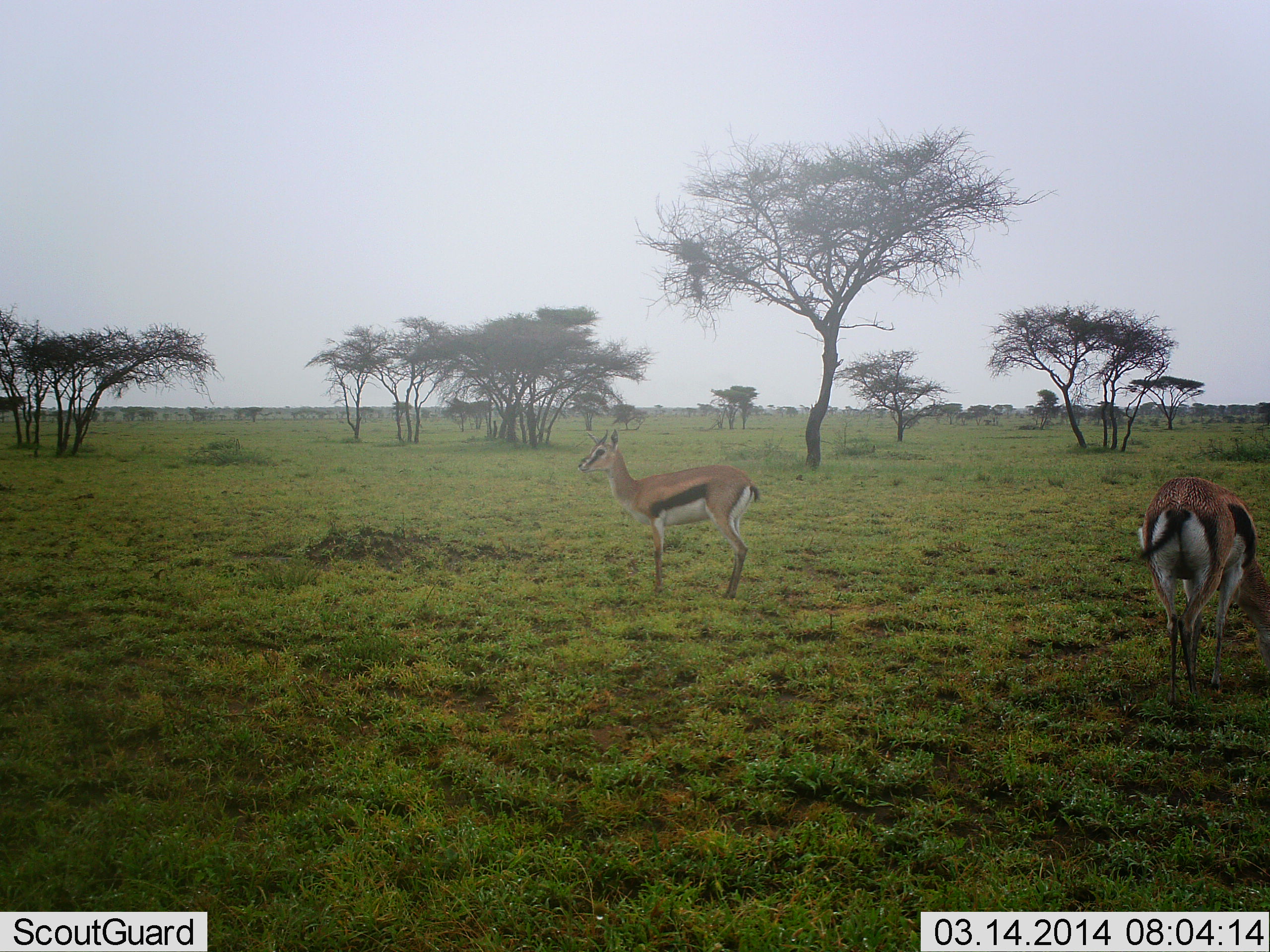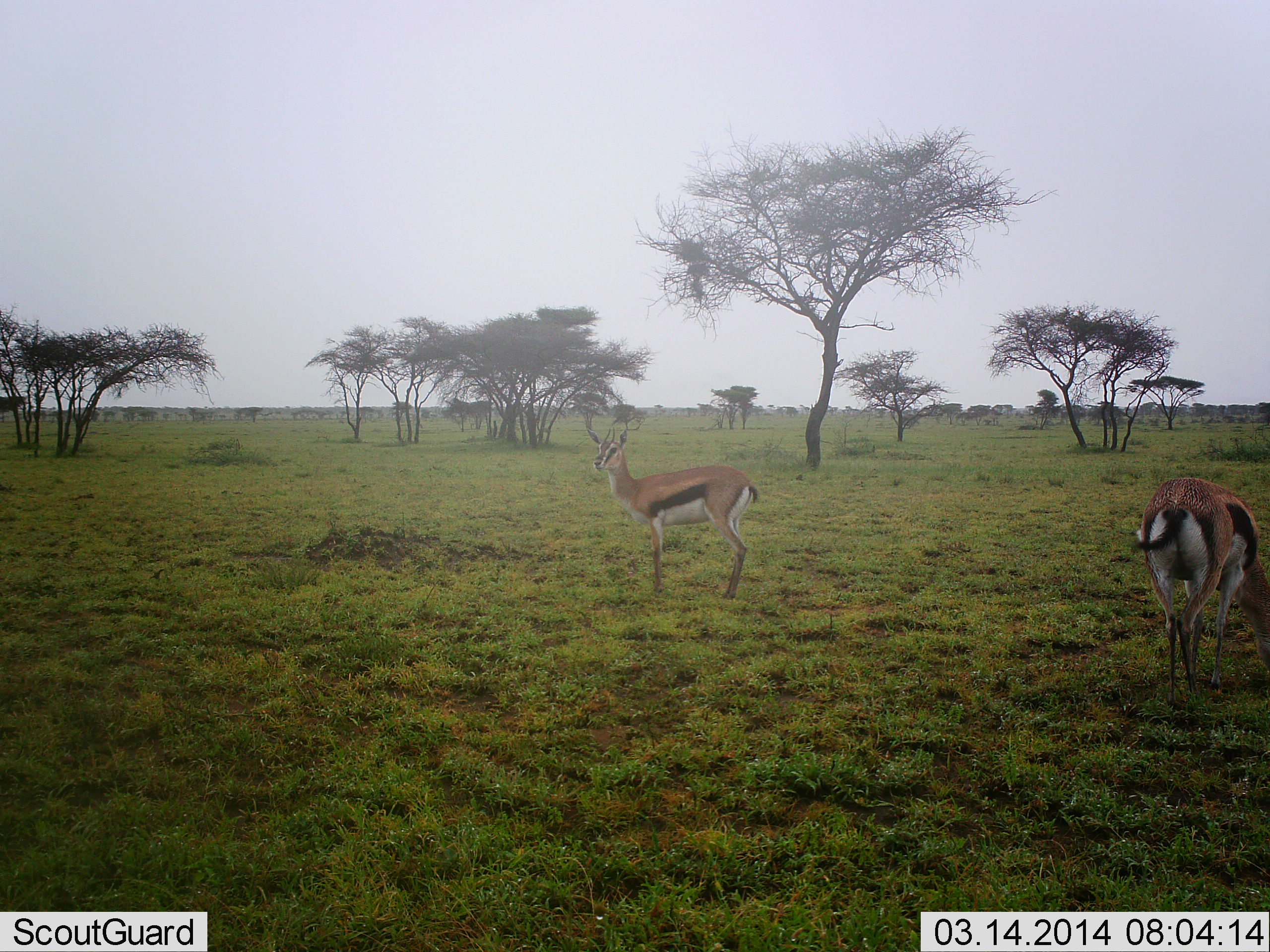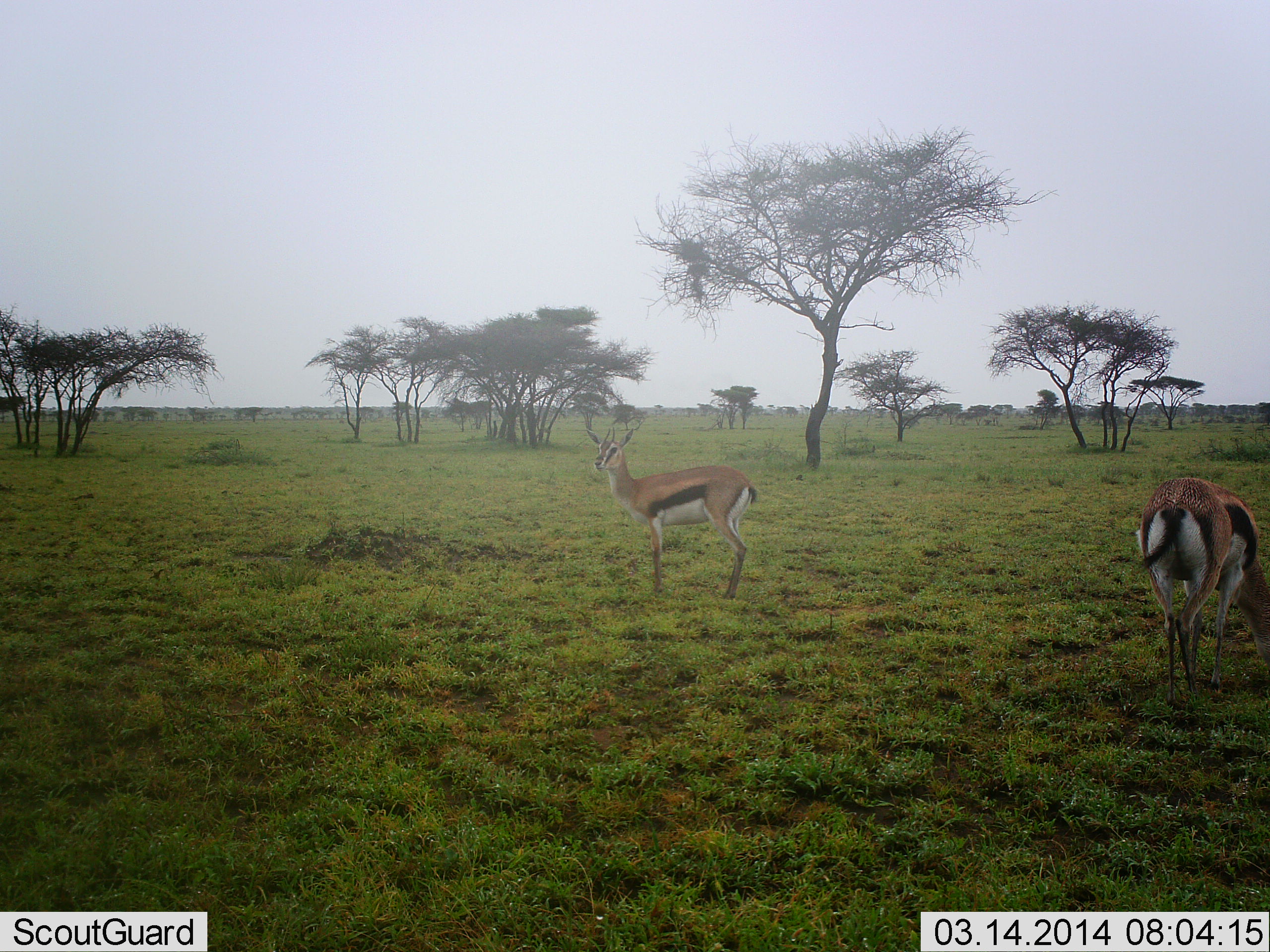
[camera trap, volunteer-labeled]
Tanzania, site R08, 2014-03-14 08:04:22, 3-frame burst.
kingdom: Animalia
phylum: Chordata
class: Mammalia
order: Artiodactyla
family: Bovidae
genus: Eudorcas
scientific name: Eudorcas thomsonii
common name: thomson's gazelle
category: gazellethomsons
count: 2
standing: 83%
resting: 6%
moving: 7%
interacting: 2%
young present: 2%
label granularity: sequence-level